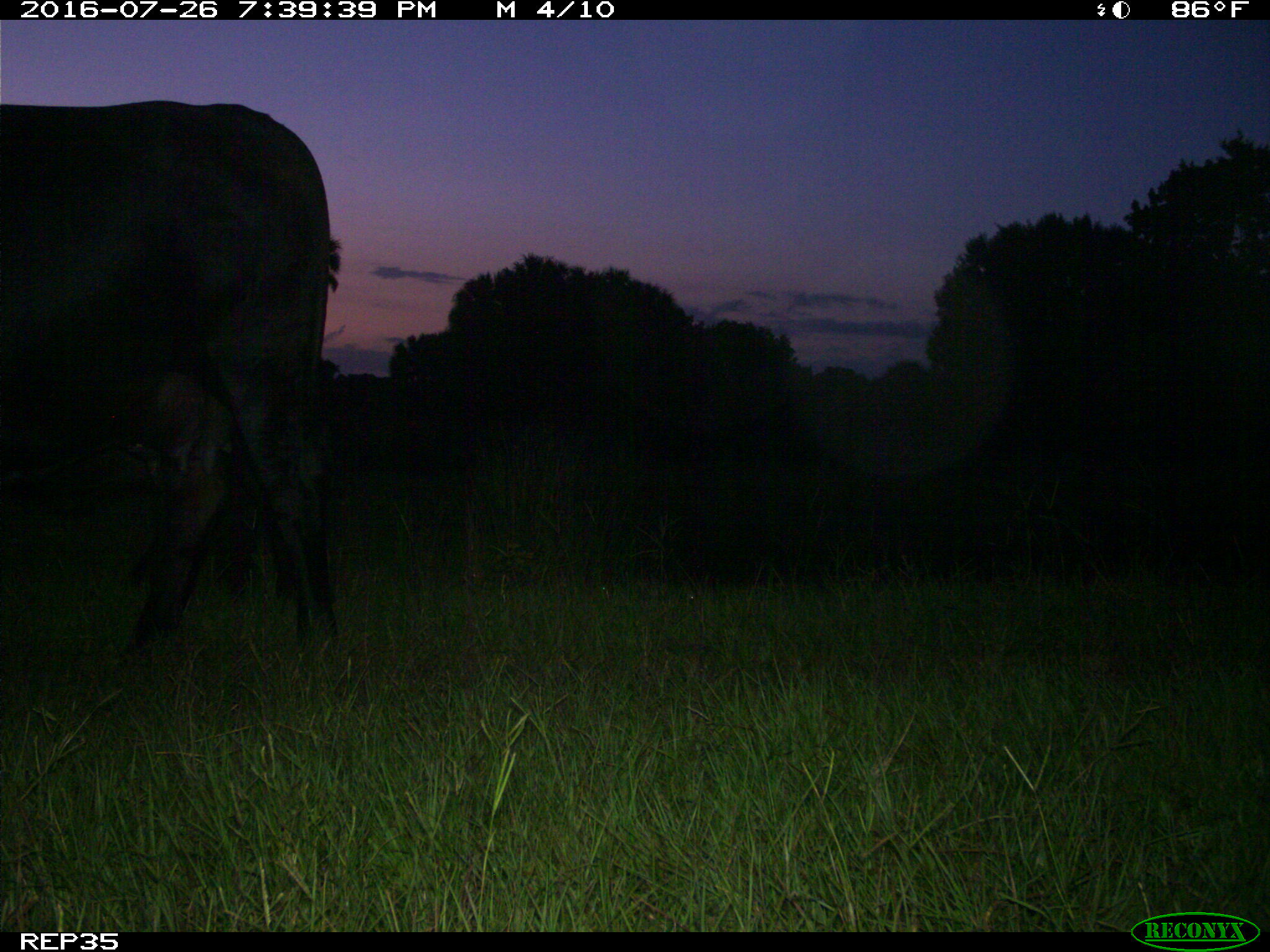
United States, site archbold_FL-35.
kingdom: Animalia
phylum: Chordata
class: Mammalia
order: Artiodactyla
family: Bovidae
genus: Bos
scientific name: Bos taurus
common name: domestic cow